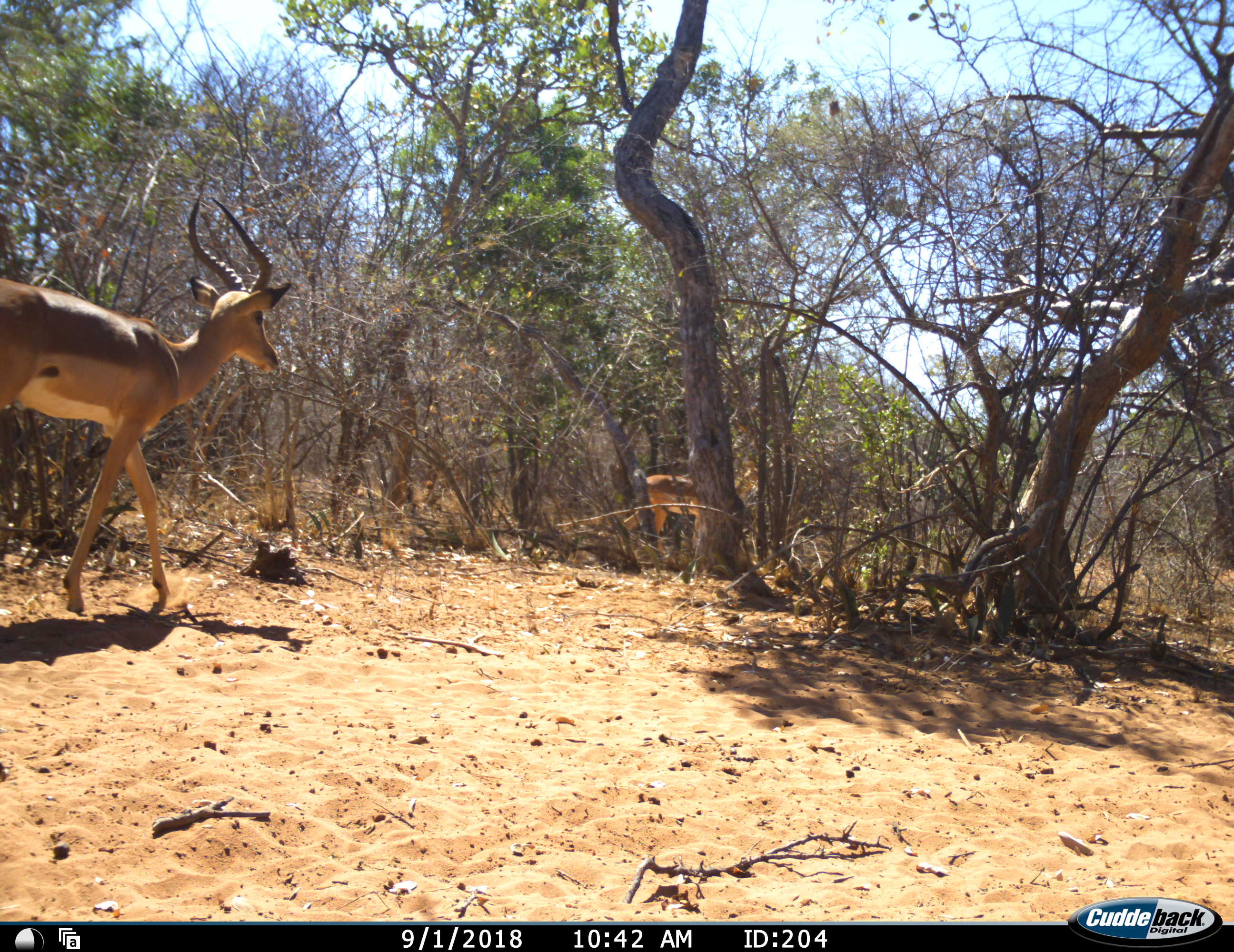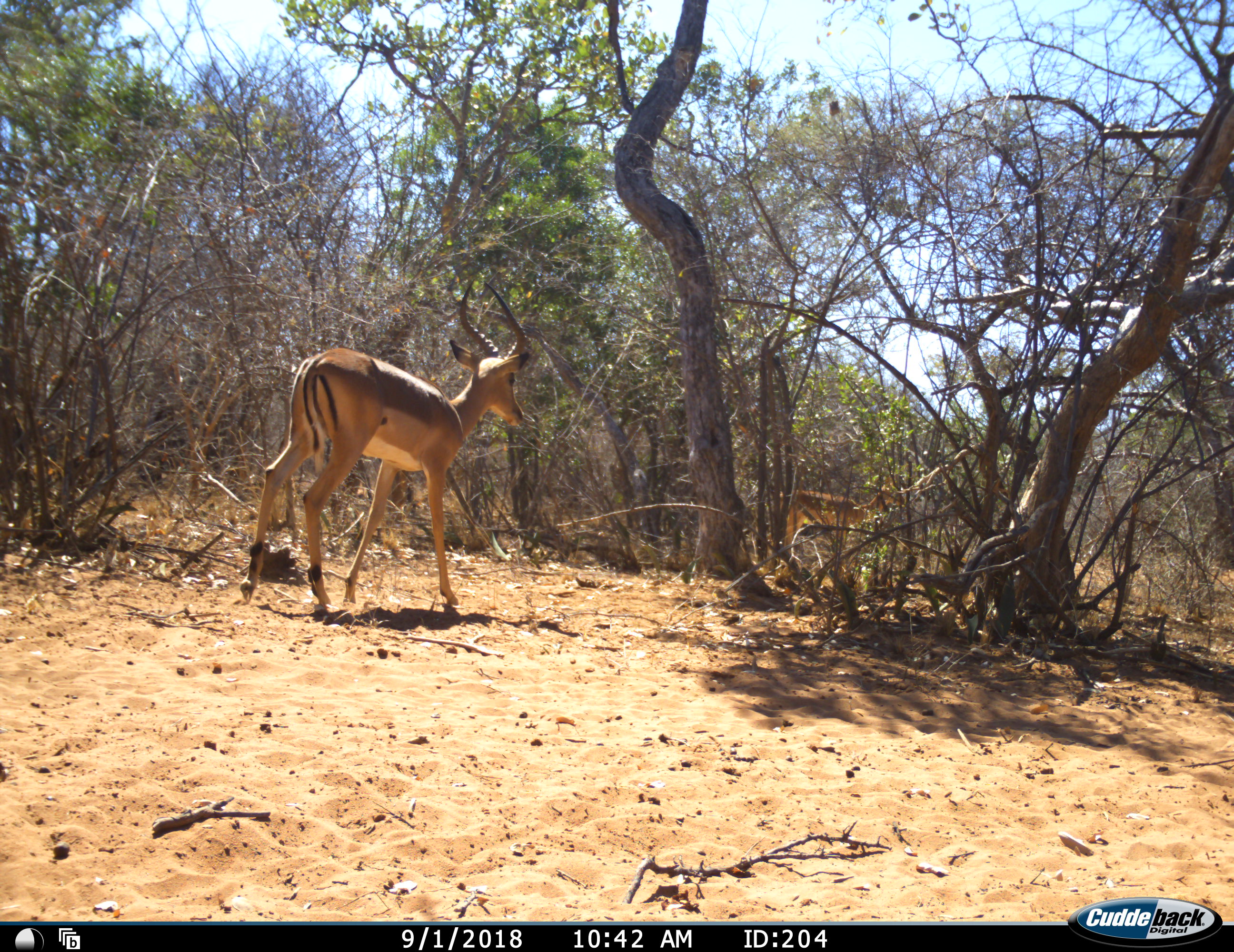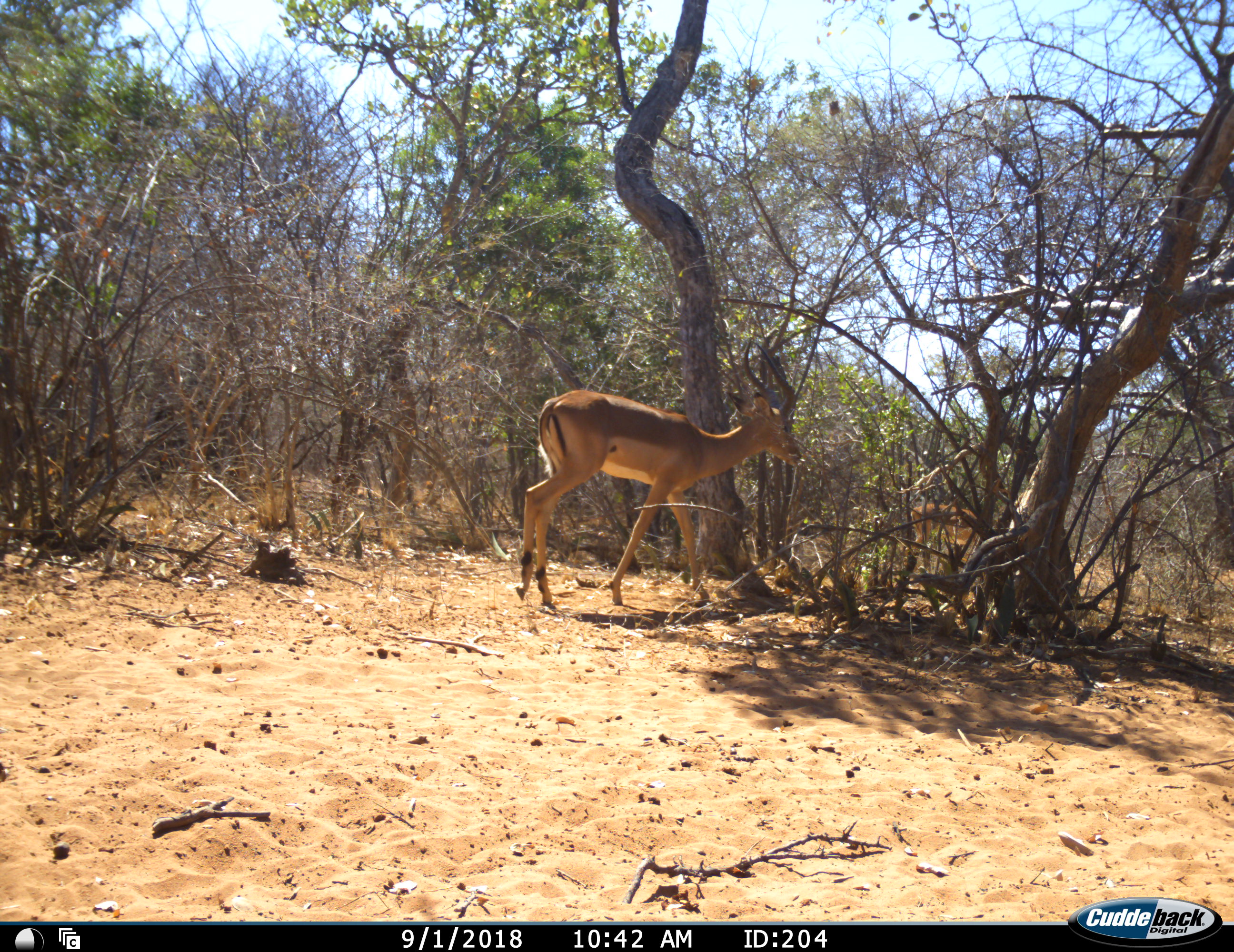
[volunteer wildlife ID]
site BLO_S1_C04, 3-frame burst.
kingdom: Animalia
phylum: Chordata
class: Mammalia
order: Artiodactyla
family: Bovidae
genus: Aepyceros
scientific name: Aepyceros melampus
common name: impala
Impala (Aepyceros melampus), count 2. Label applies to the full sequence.